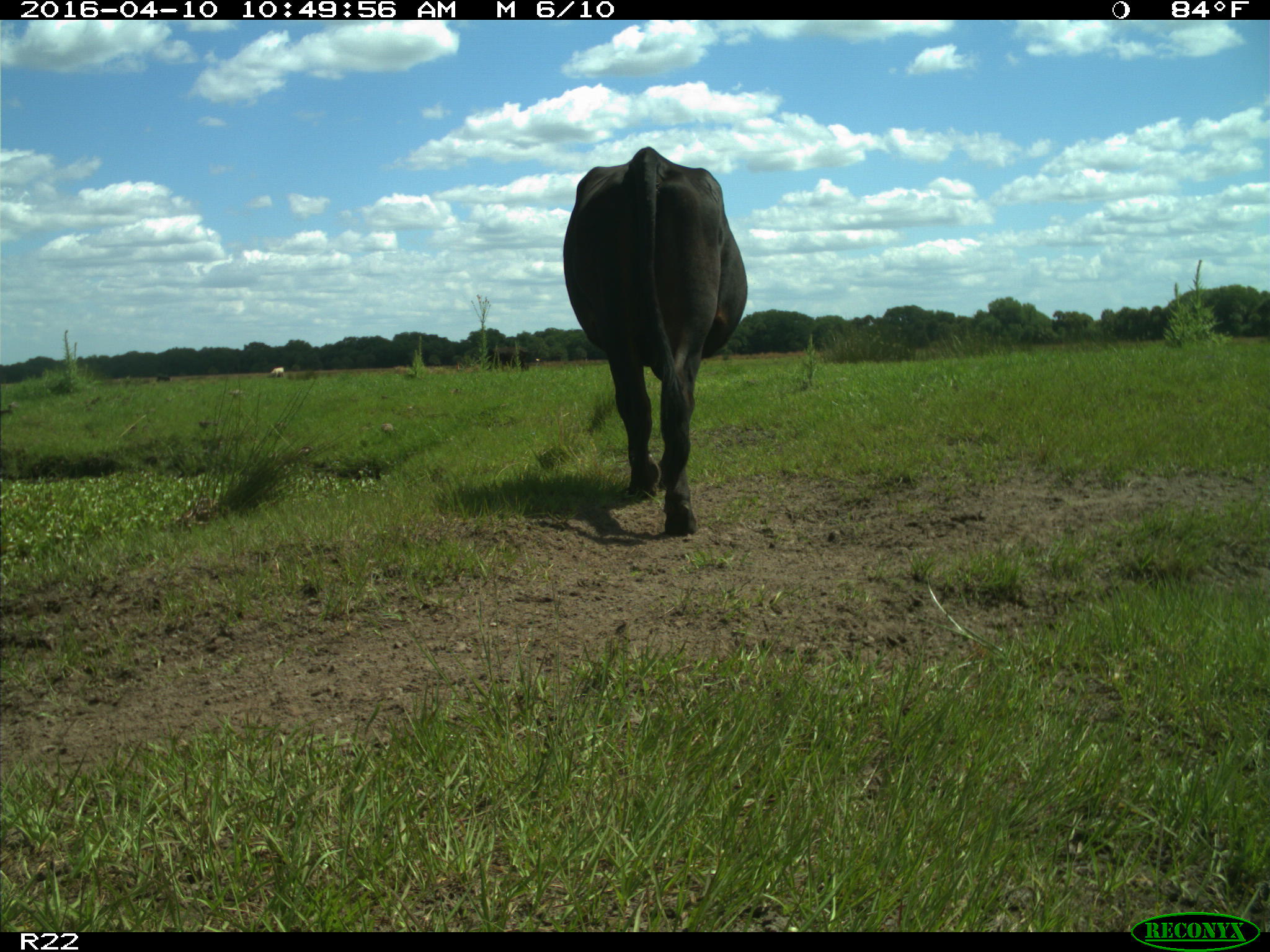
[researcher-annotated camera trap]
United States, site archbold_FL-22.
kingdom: Animalia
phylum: Chordata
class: Mammalia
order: Artiodactyla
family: Bovidae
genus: Bos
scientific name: Bos taurus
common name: domestic cow